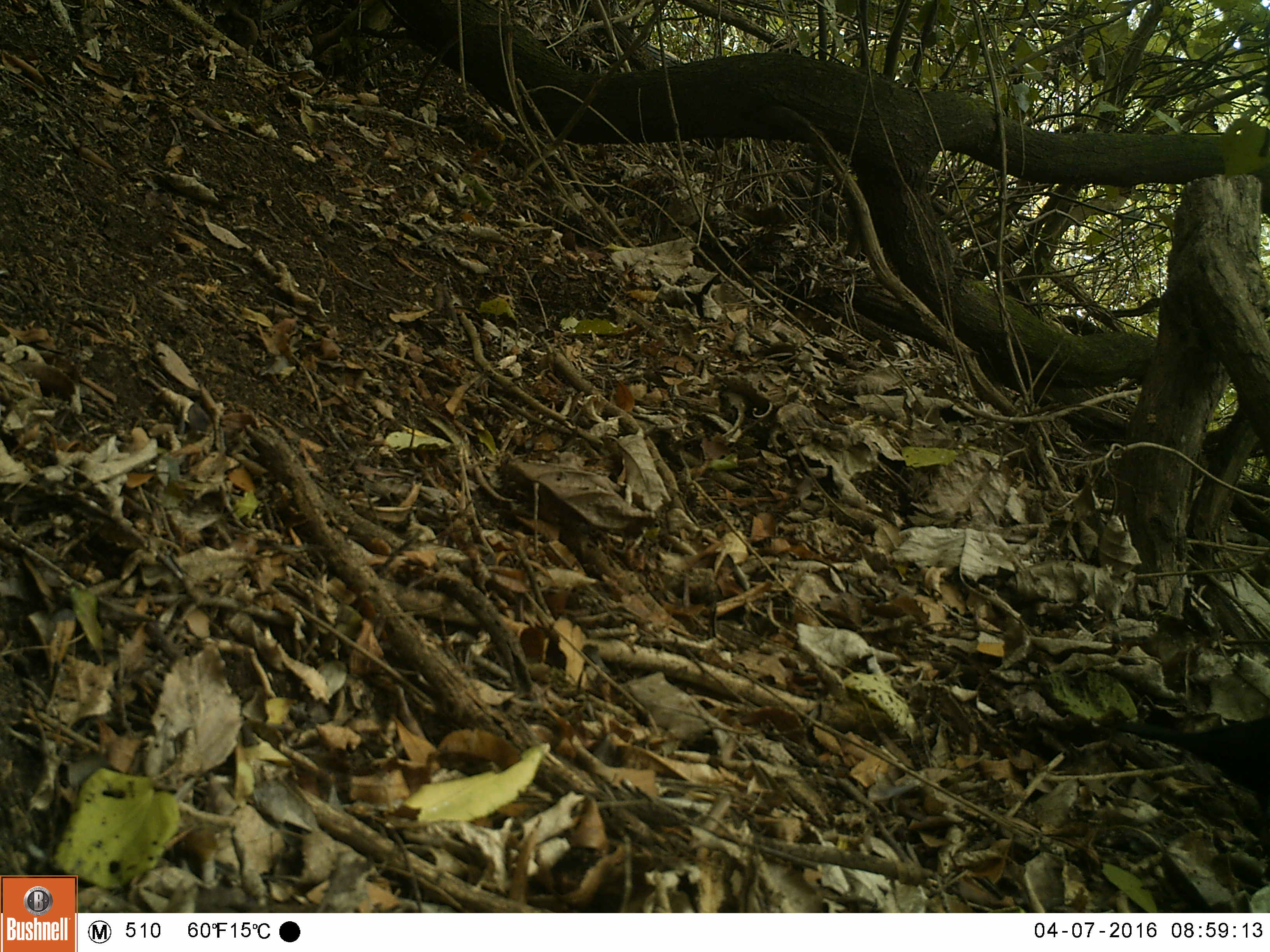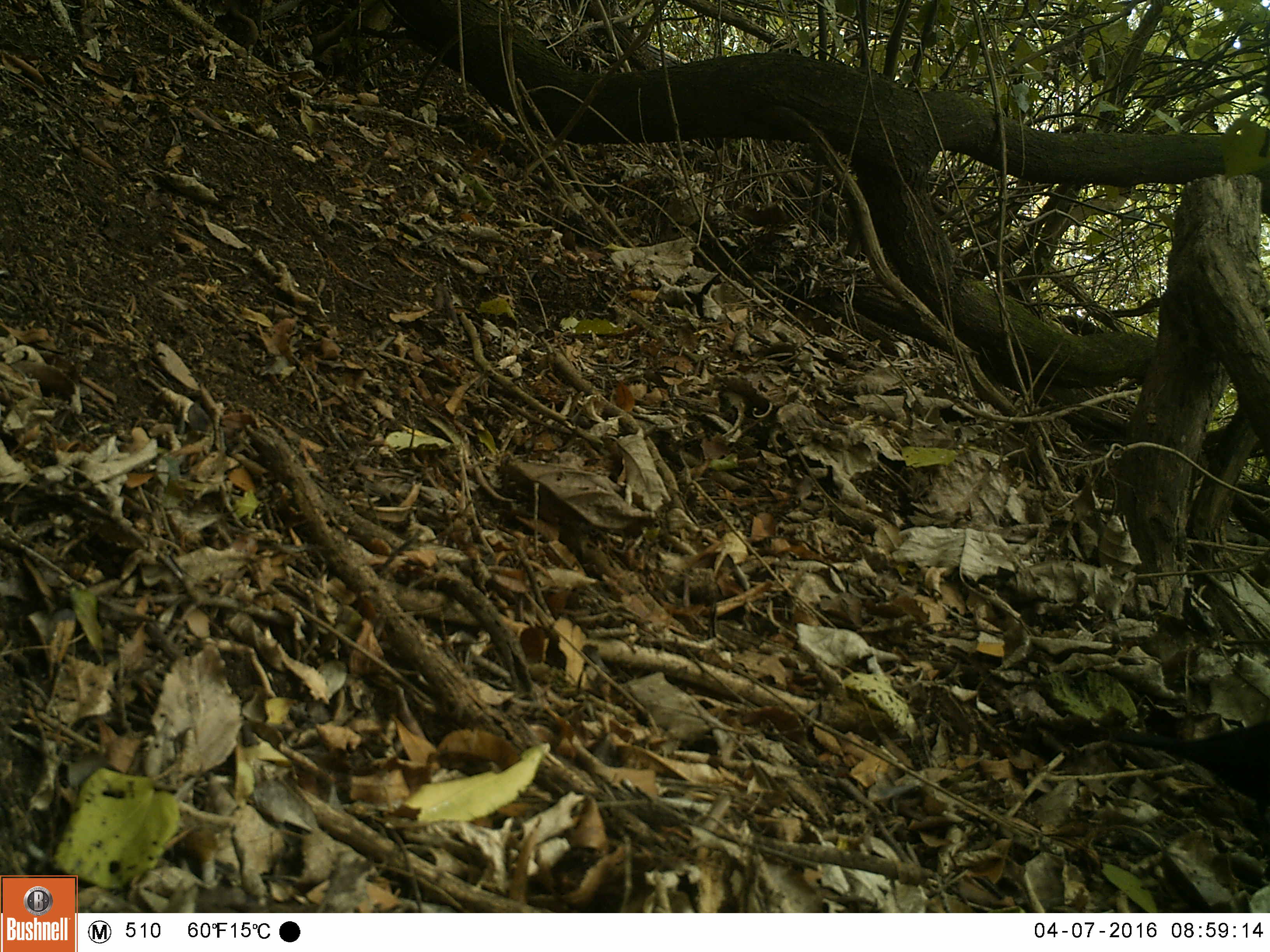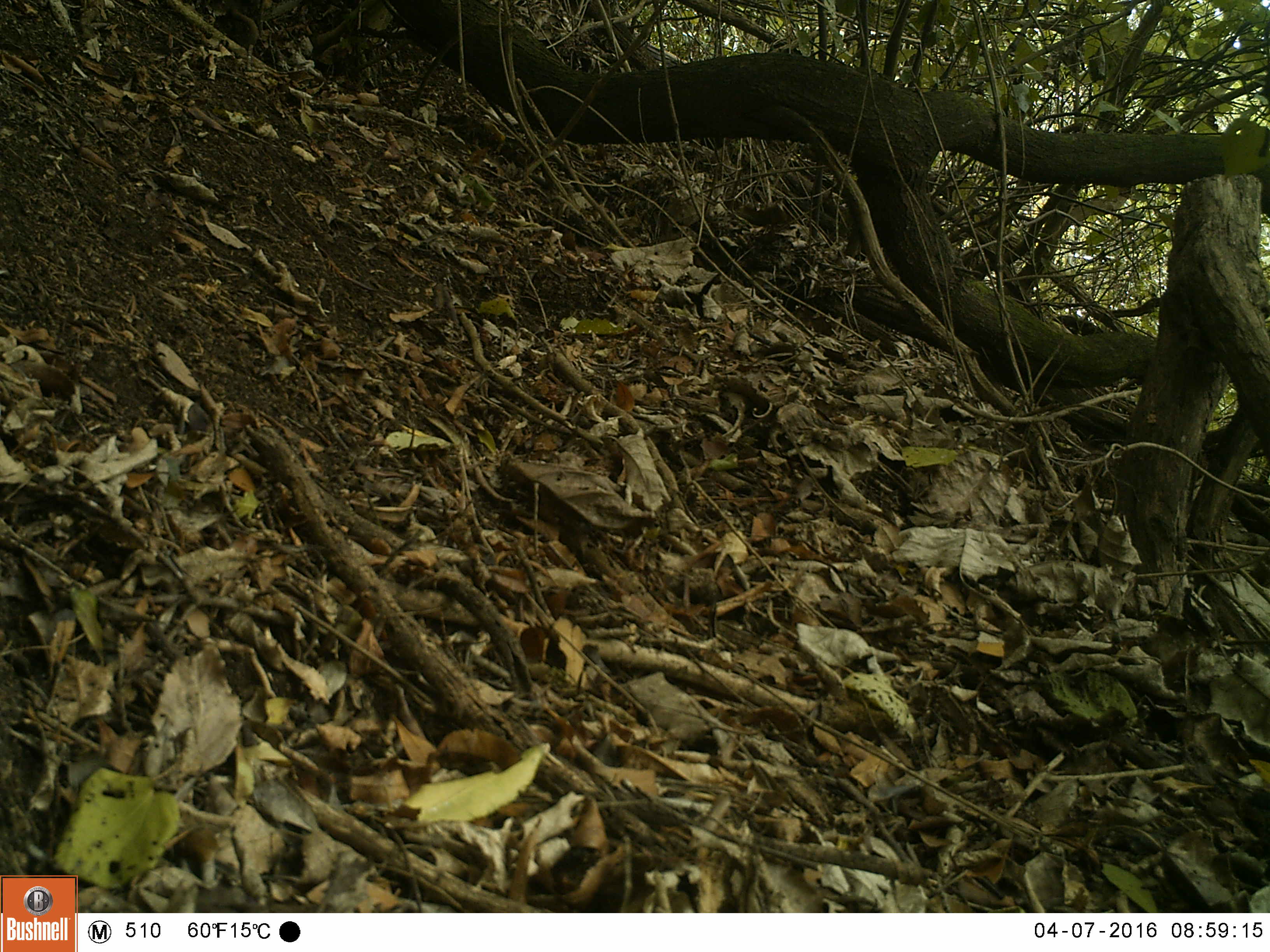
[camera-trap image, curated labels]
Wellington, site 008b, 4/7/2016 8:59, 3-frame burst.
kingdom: Animalia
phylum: Chordata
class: Aves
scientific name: Aves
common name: bird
Bird (Aves).